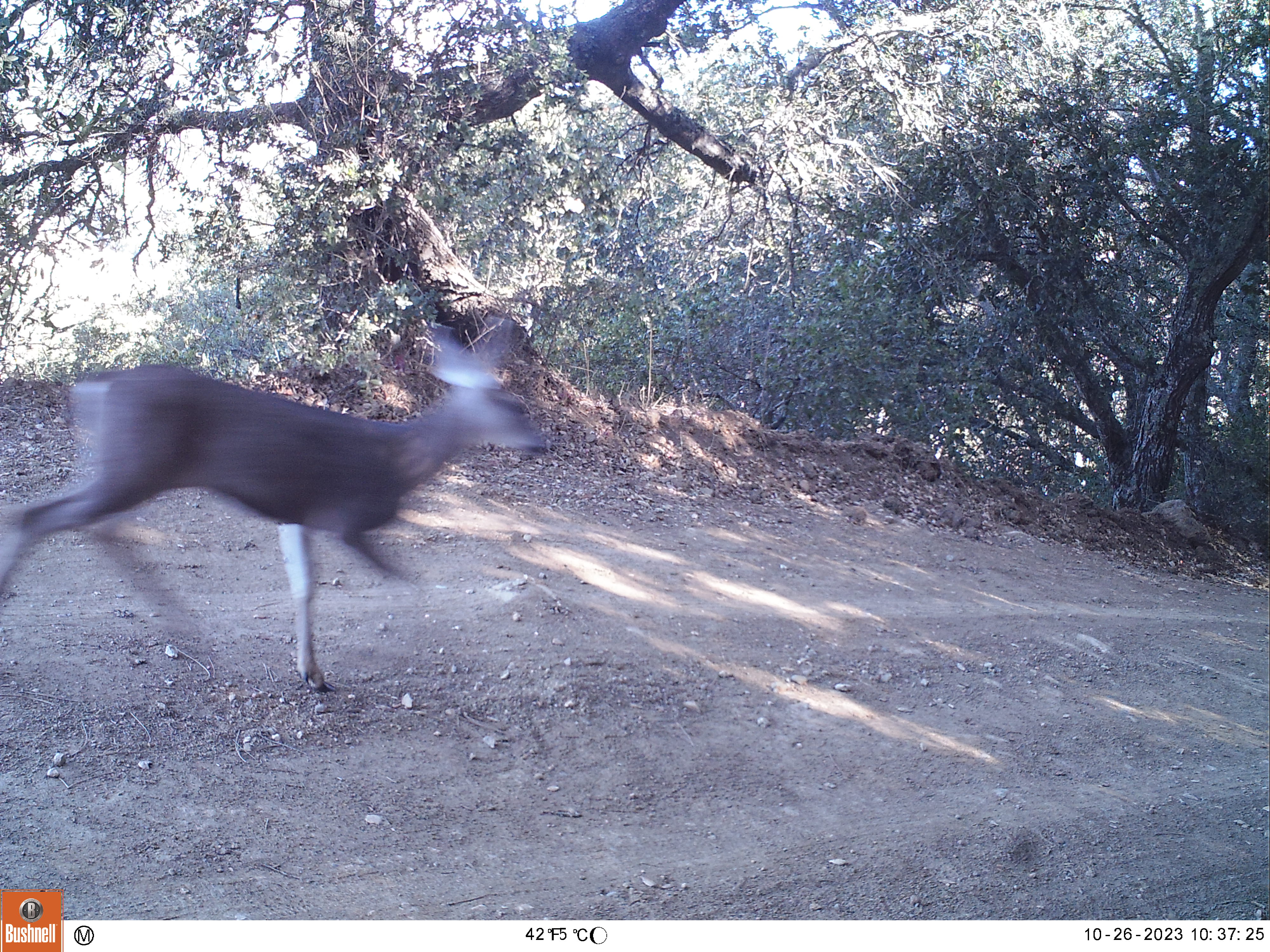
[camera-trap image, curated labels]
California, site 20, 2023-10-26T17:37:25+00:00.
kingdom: Animalia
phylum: Chordata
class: Mammalia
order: Artiodactyla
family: Cervidae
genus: Odocoileus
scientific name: Odocoileus hemionus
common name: mule deer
Mule deer (Odocoileus hemionus).